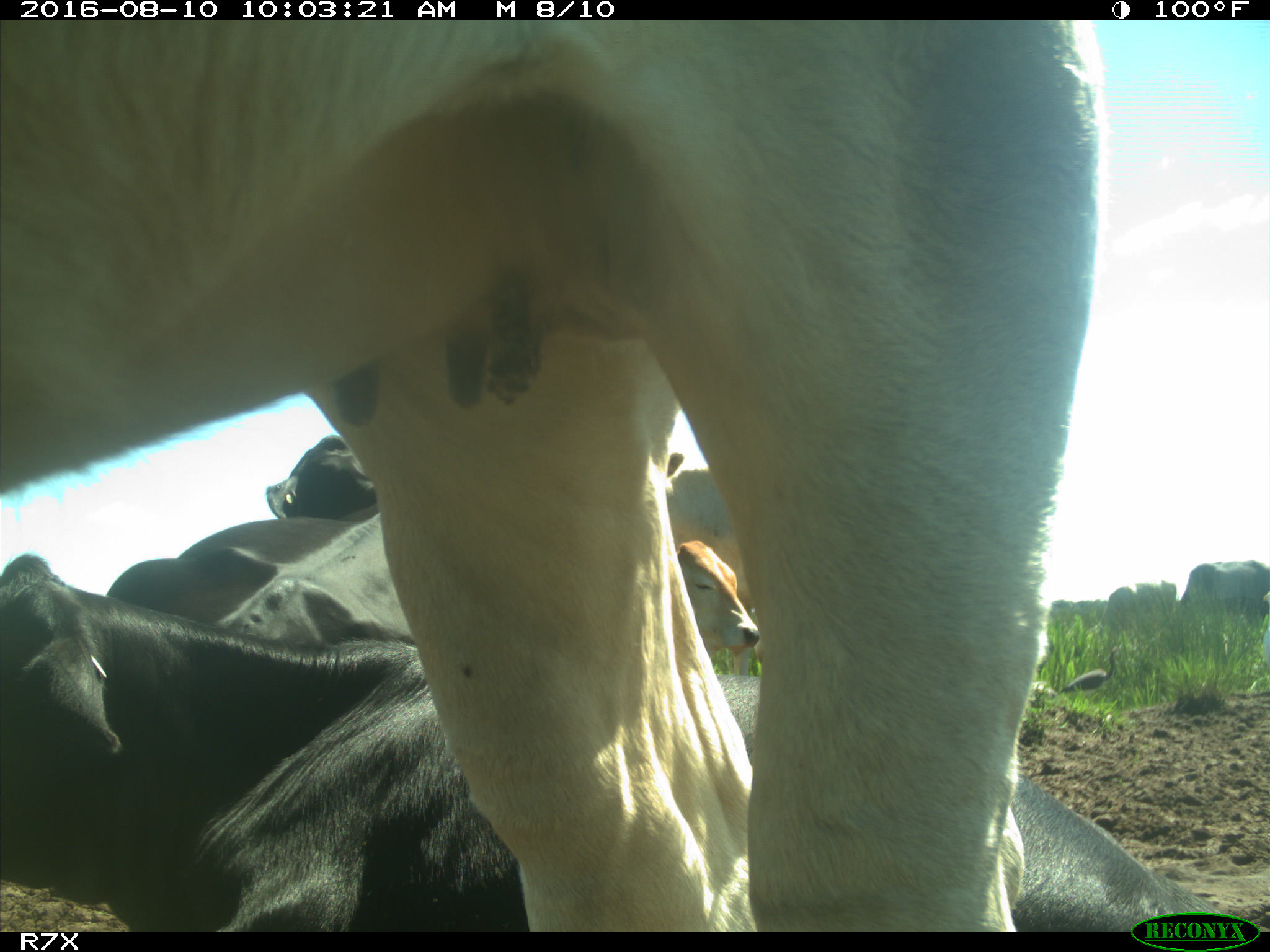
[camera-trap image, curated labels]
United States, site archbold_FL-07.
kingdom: Animalia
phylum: Chordata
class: Mammalia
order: Artiodactyla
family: Bovidae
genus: Bos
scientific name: Bos taurus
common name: domestic cow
Bos taurus (domestic cow).